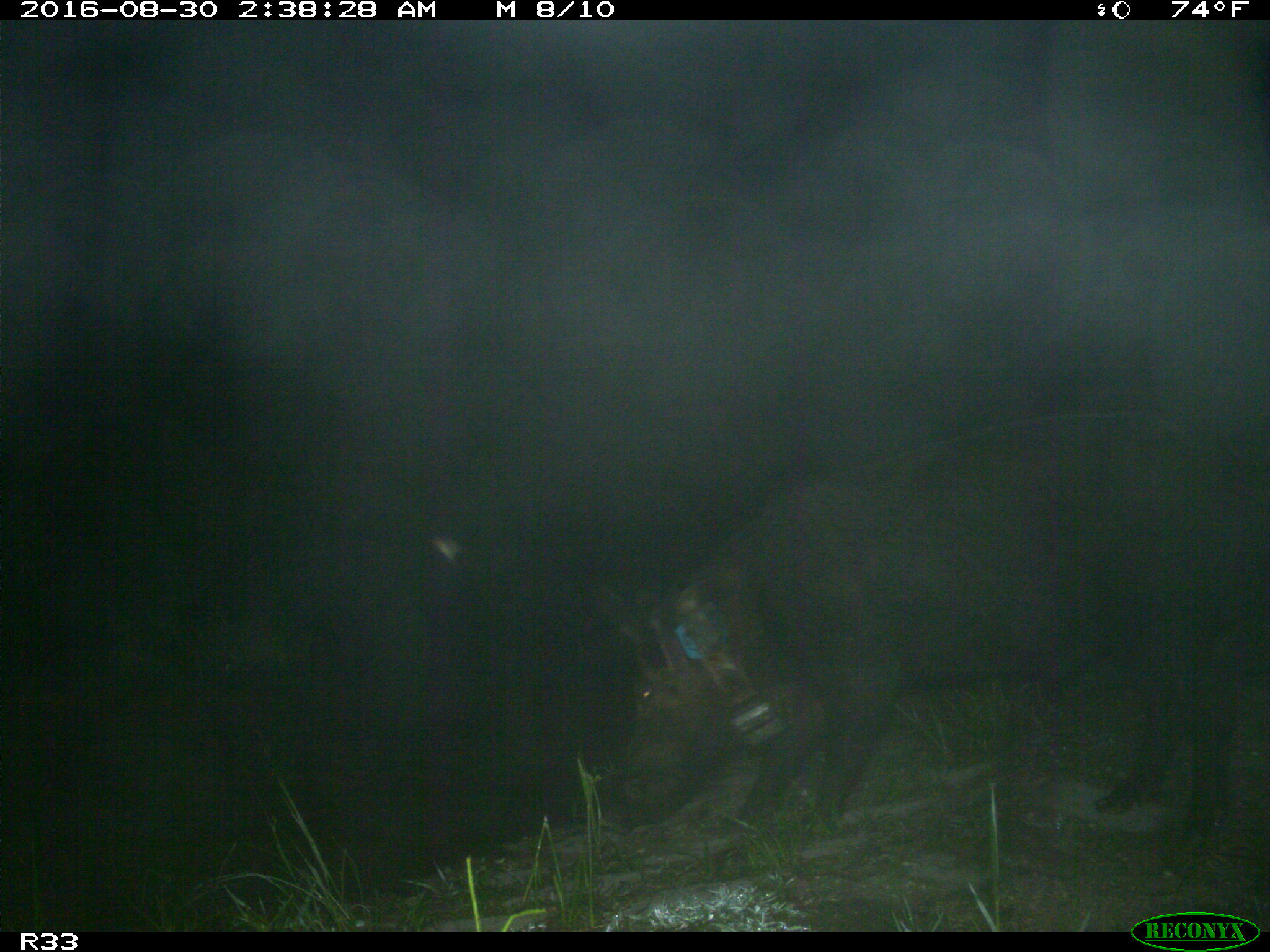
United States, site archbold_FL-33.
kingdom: Animalia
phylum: Chordata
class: Mammalia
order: Artiodactyla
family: Suidae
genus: Sus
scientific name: Sus scrofa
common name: wild boar